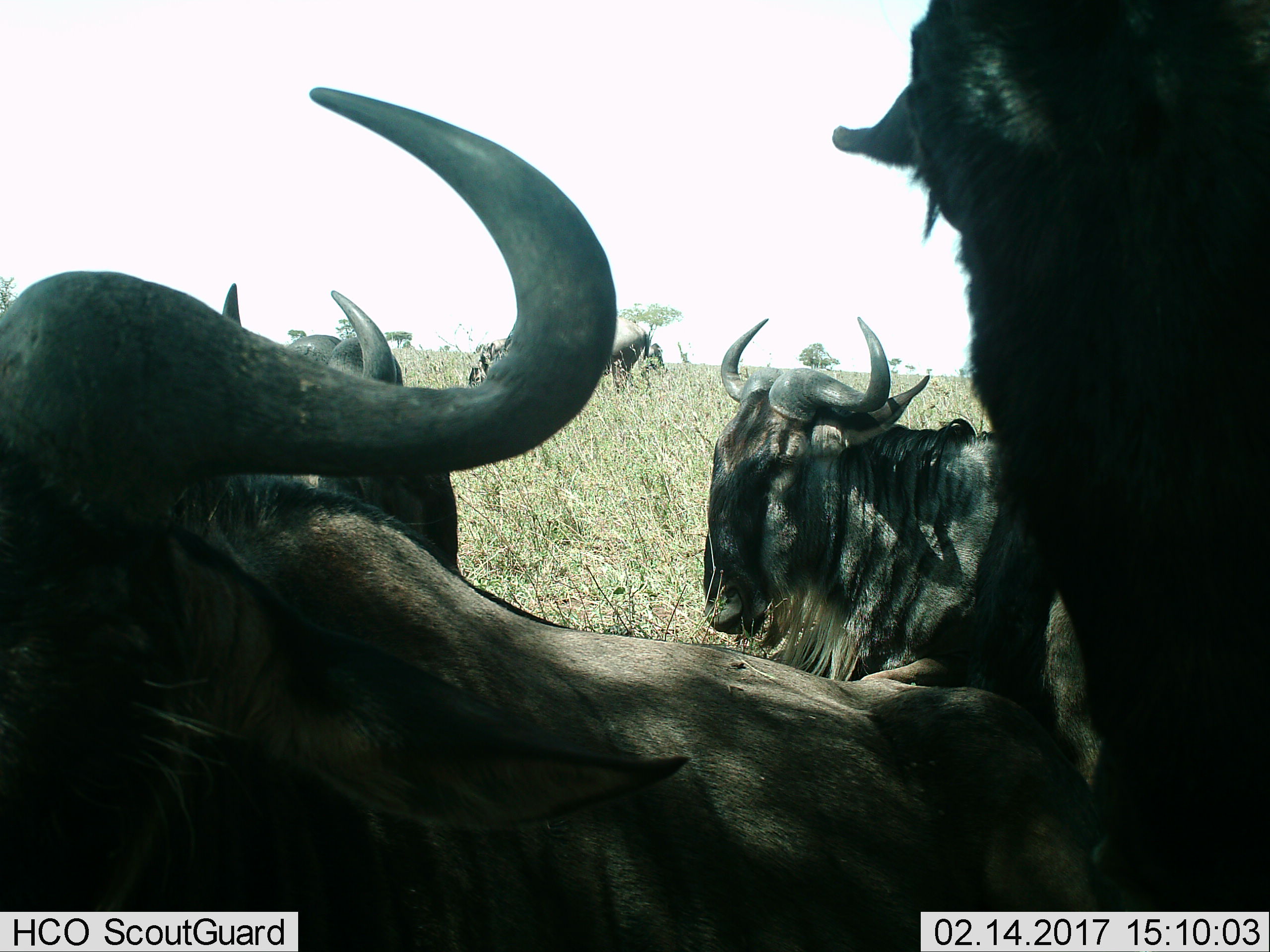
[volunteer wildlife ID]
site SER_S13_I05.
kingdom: Animalia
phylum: Chordata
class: Mammalia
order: Artiodactyla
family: Bovidae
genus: Connochaetes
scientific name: Connochaetes taurinus taurinus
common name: blue wildebeest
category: wildebeestblue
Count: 6.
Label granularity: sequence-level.